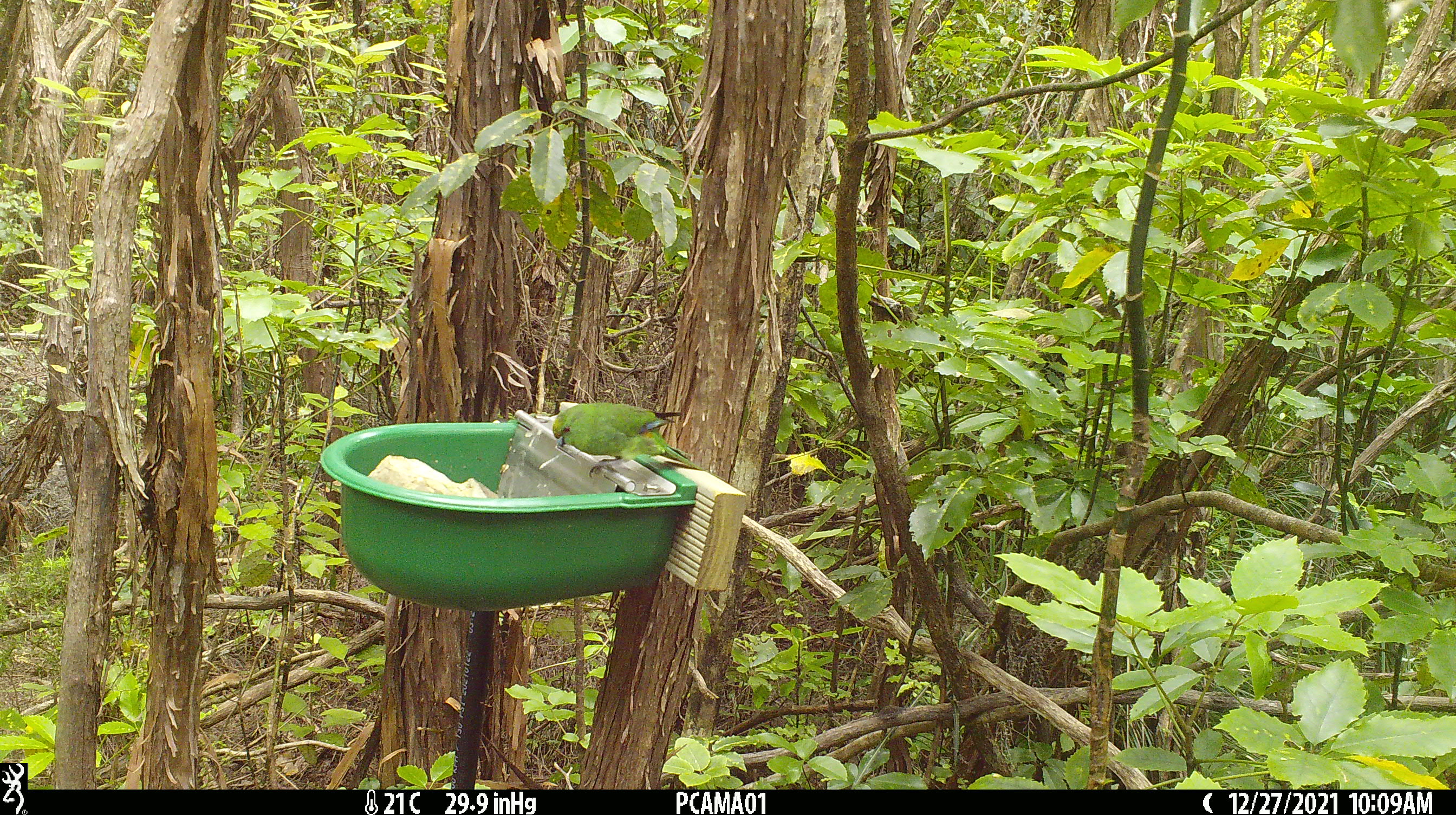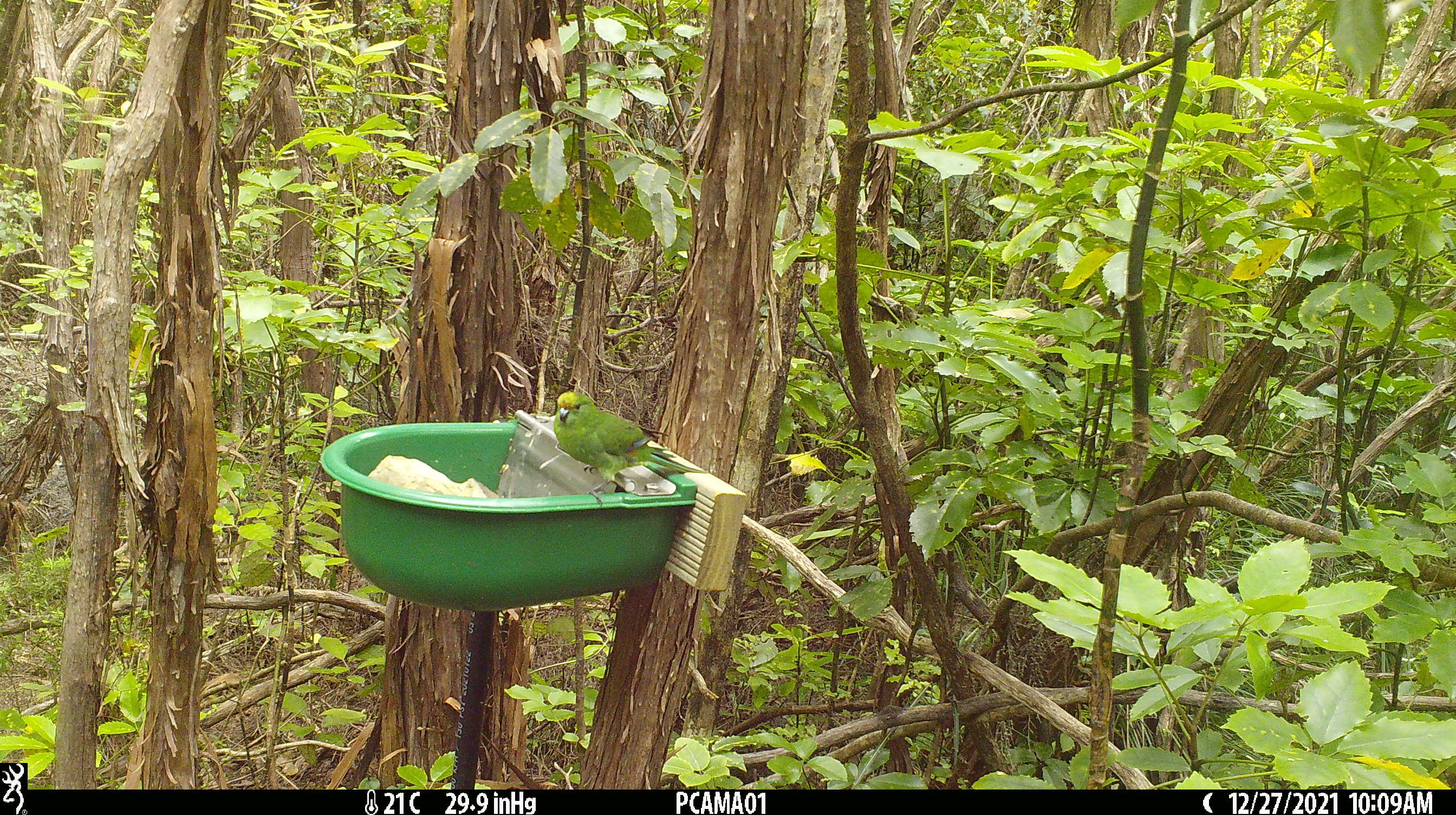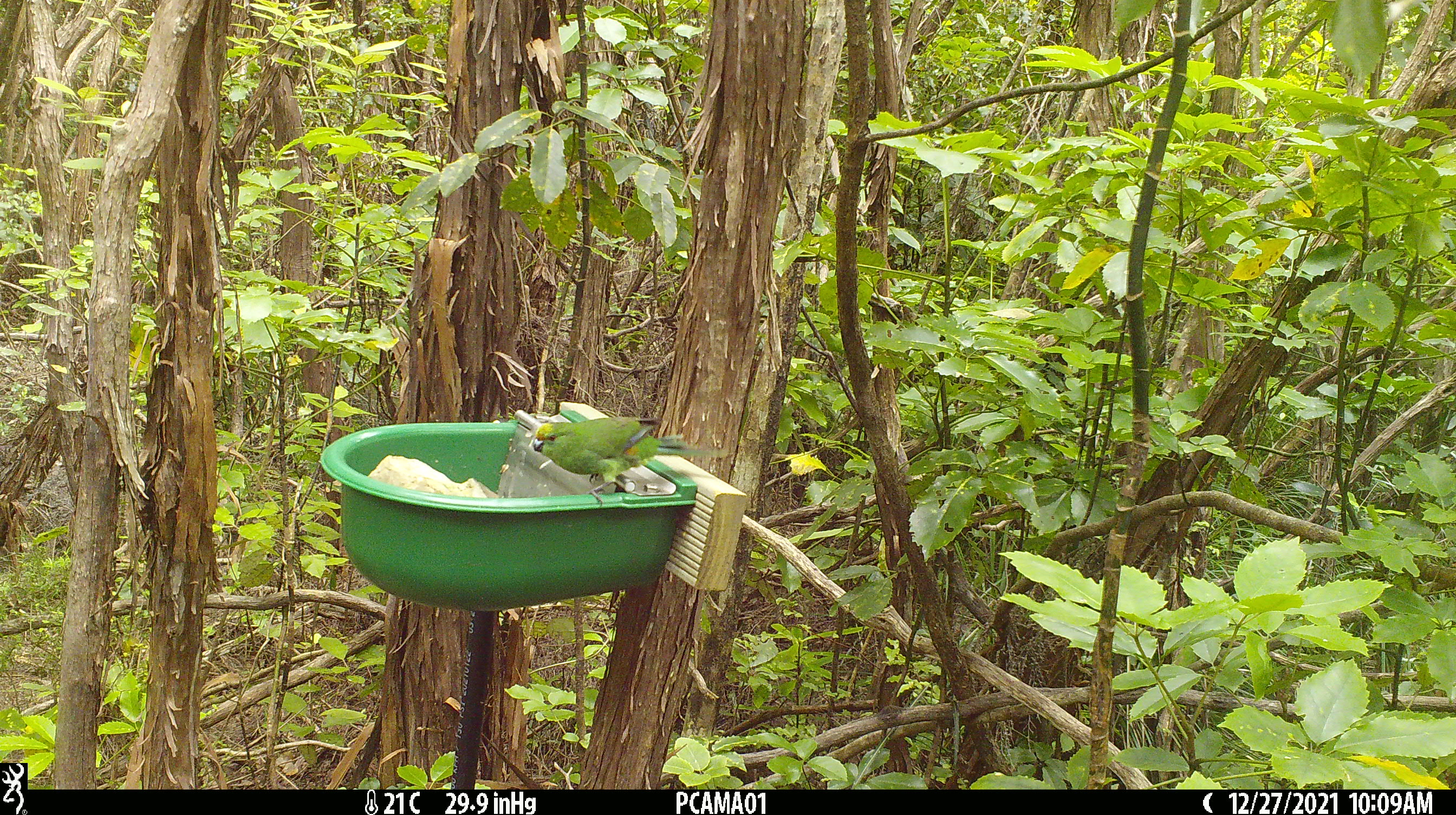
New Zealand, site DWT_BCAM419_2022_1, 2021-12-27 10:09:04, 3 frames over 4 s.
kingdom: Animalia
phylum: Chordata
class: Aves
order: Psittaciformes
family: Psittaculidae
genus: Cyanoramphus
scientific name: Cyanoramphus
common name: parakeet